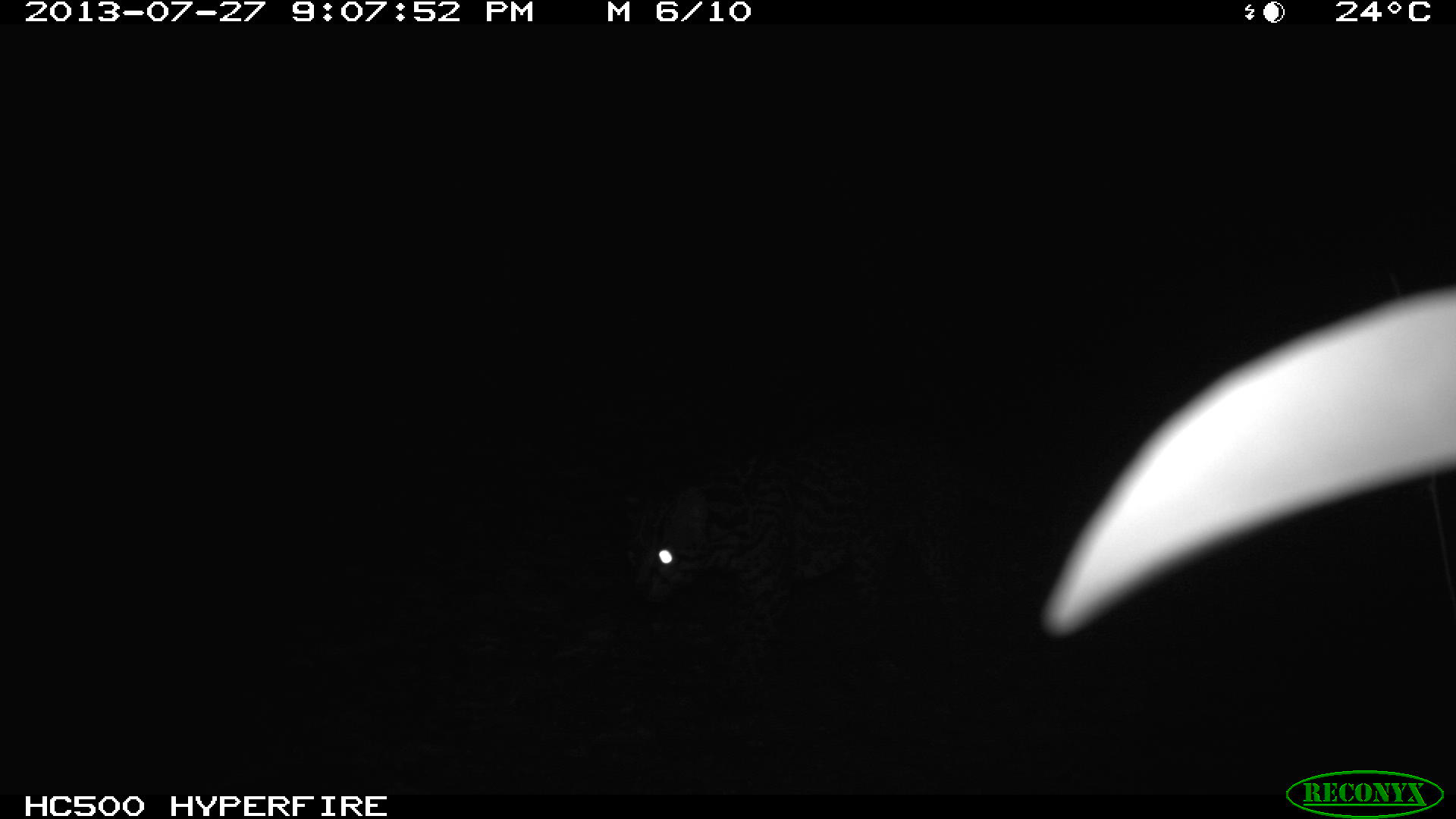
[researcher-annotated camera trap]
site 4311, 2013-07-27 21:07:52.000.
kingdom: Animalia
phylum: Chordata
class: Mammalia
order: Carnivora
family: Felidae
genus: Leopardus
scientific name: Leopardus pardalis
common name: ocelot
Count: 1.